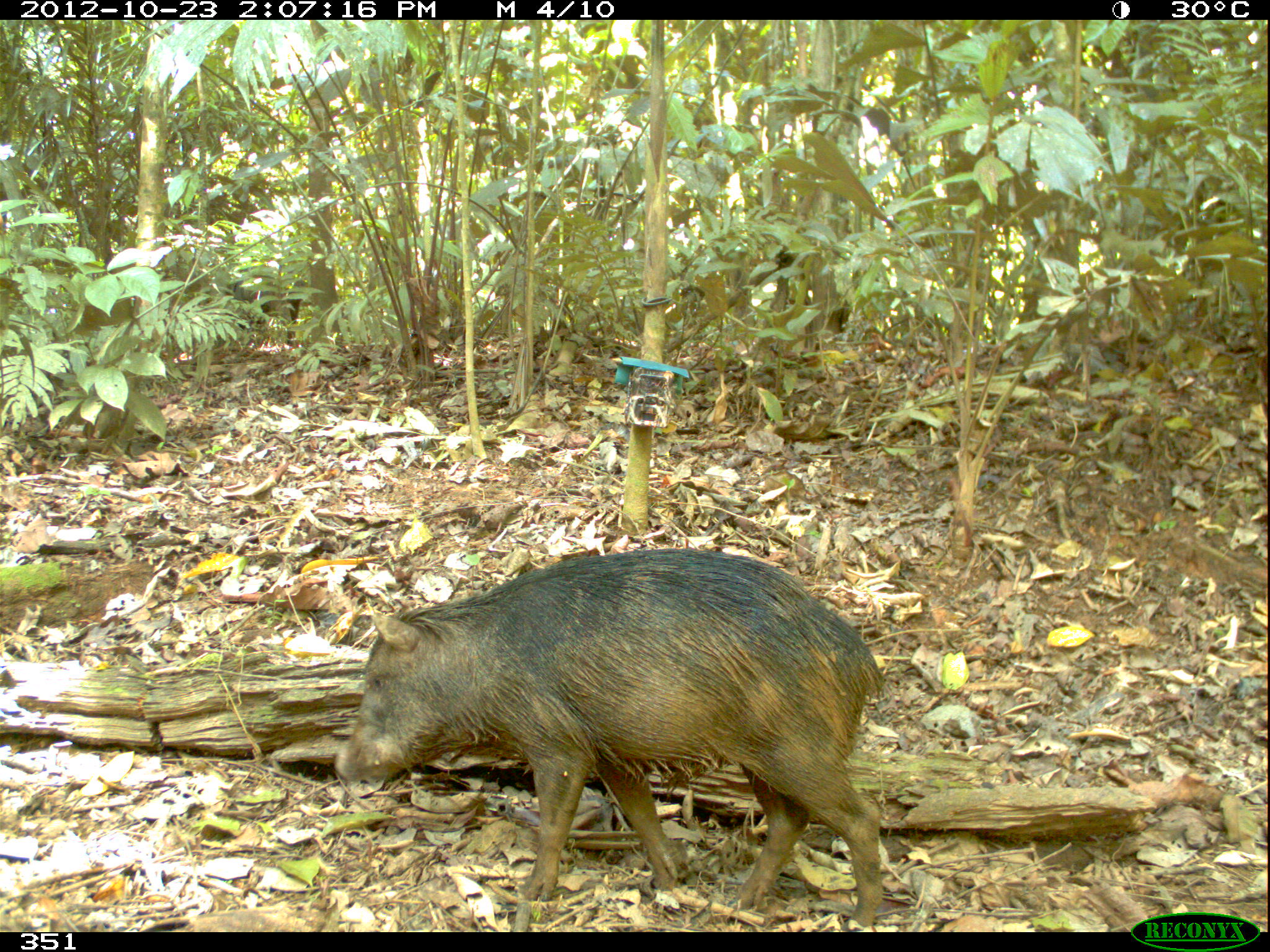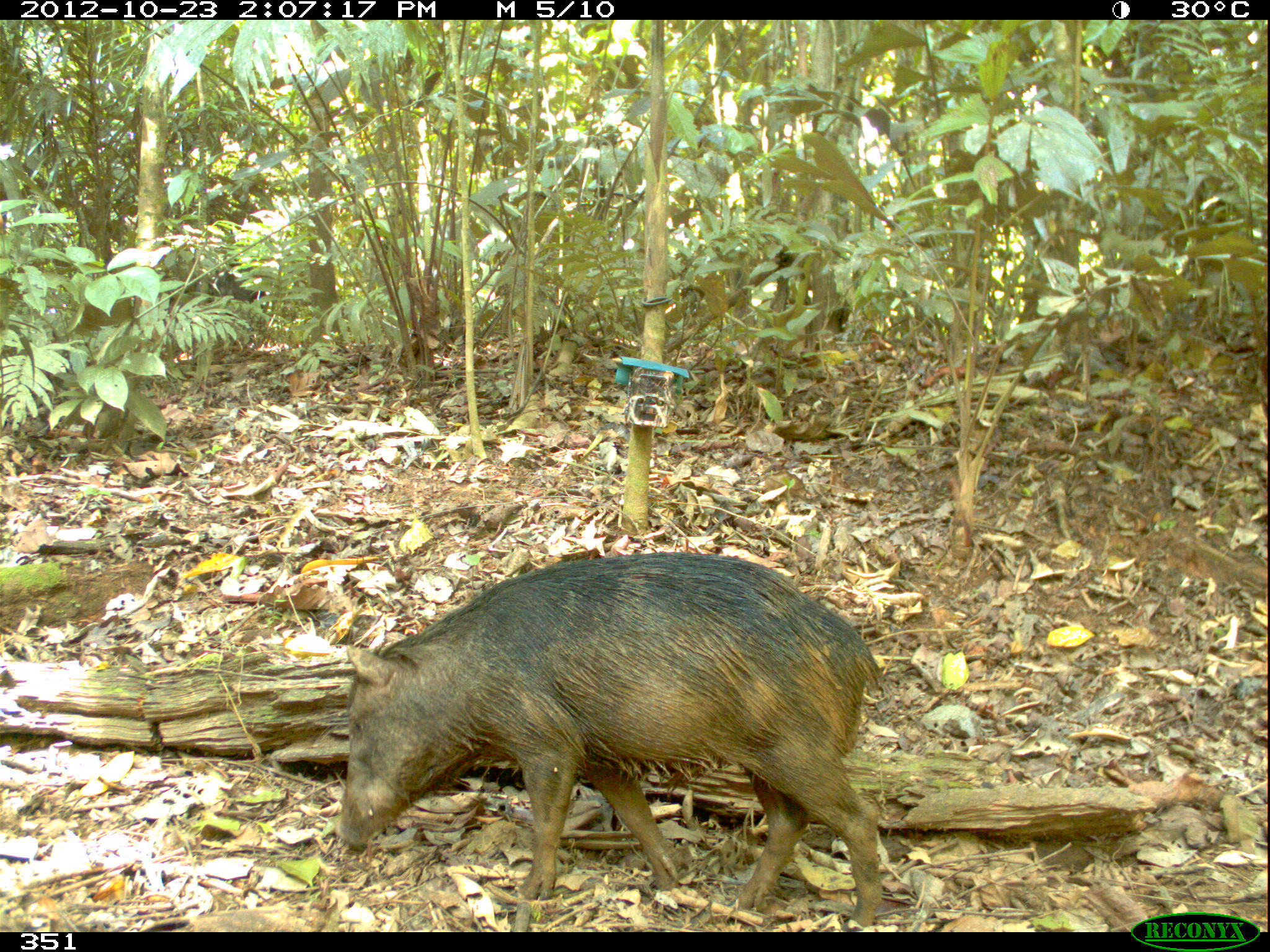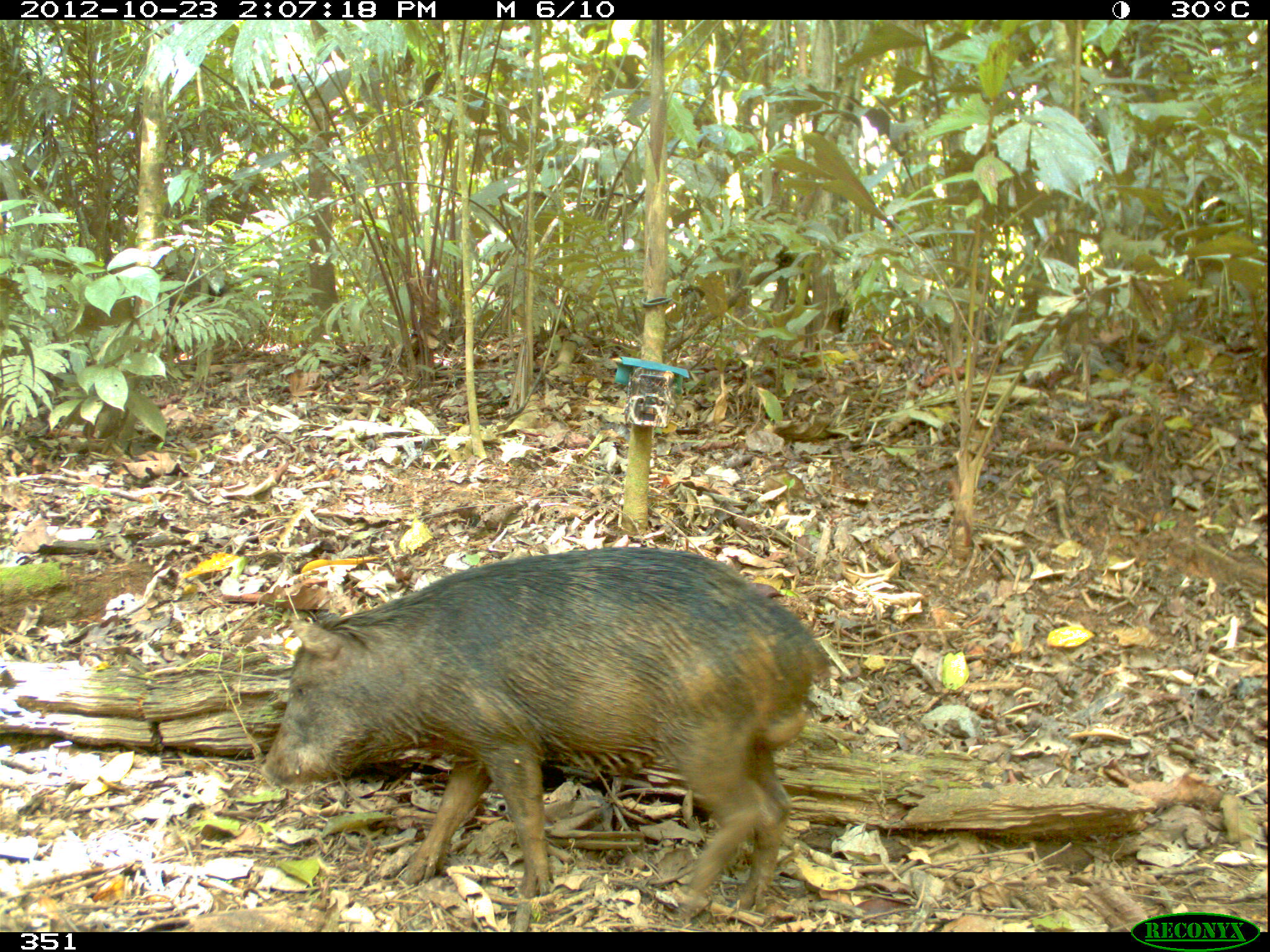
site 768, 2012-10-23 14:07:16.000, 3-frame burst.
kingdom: Animalia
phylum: Chordata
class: Mammalia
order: Artiodactyla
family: Tayassuidae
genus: Tayassu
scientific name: Tayassu pecari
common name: white-lipped peccary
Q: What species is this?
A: Tayassu pecari (white-lipped peccary).